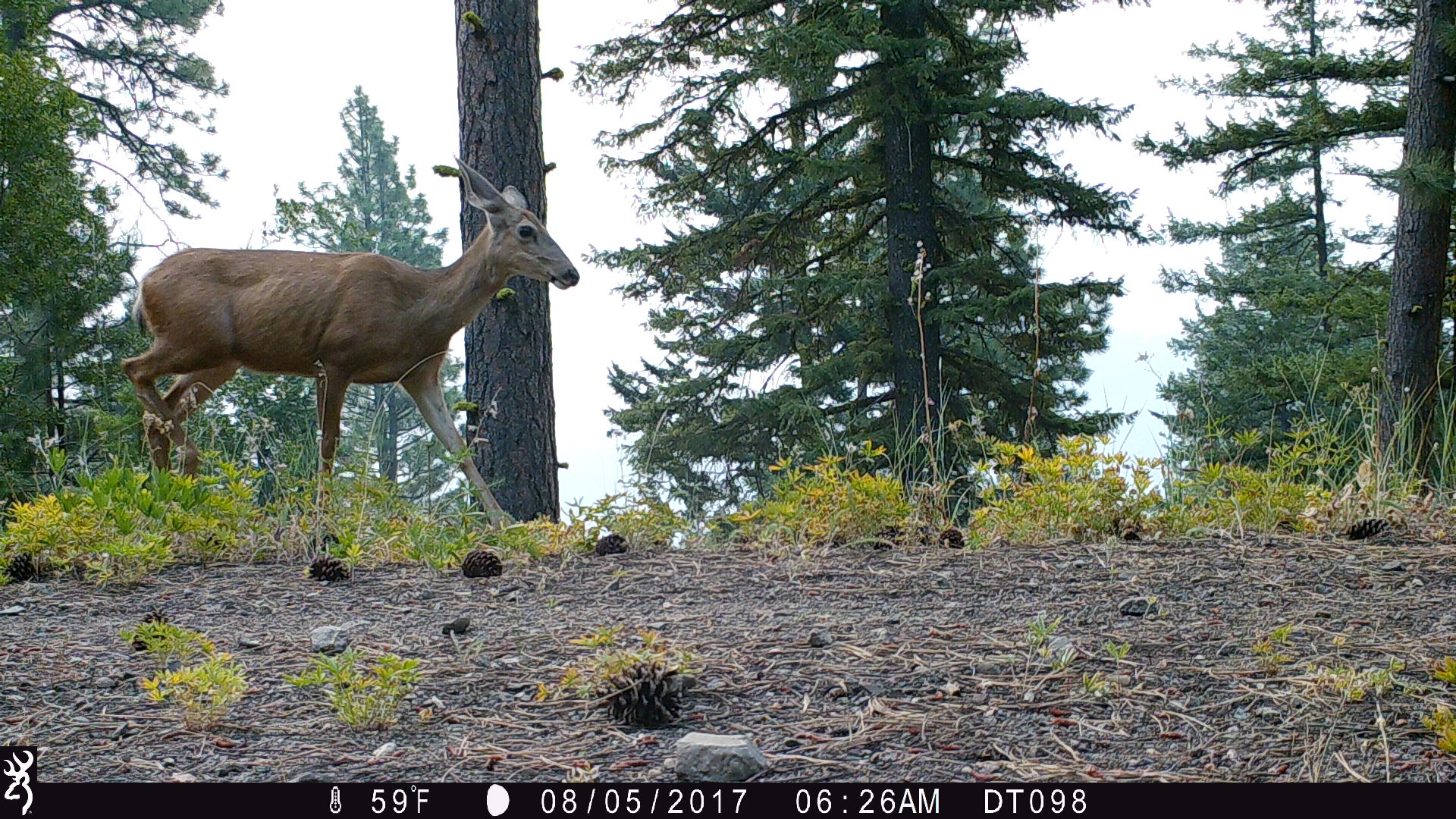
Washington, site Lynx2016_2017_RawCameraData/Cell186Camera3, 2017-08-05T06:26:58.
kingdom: Animalia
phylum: Chordata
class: Mammalia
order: Artiodactyla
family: Cervidae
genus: Odocoileus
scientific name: Odocoileus hemionus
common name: mule deer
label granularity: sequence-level